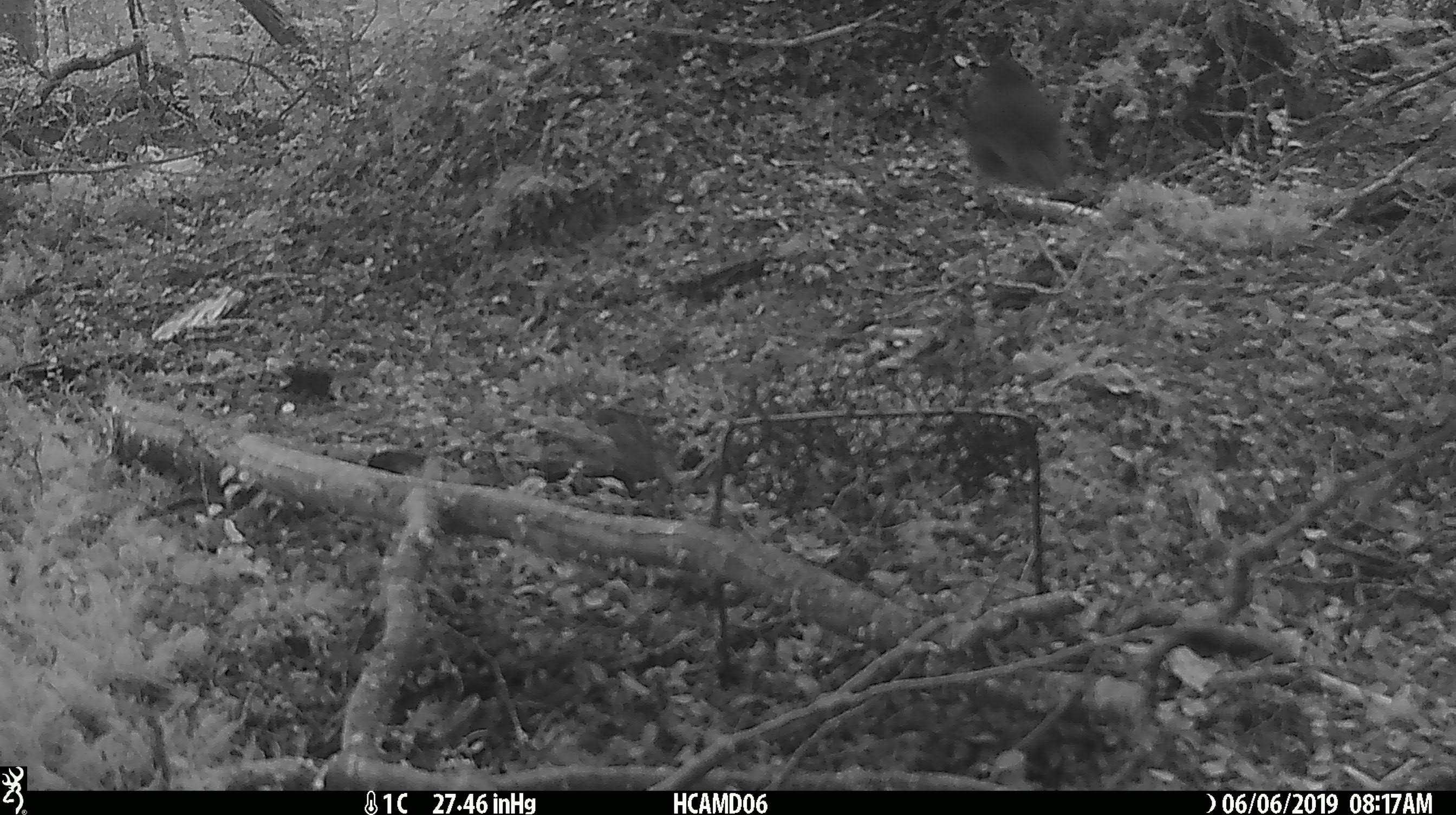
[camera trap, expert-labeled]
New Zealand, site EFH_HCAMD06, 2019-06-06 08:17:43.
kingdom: Animalia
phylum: Chordata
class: Aves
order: Passeriformes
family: Petroicidae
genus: Petroica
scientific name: Petroica australis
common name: new zealand robin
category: robin